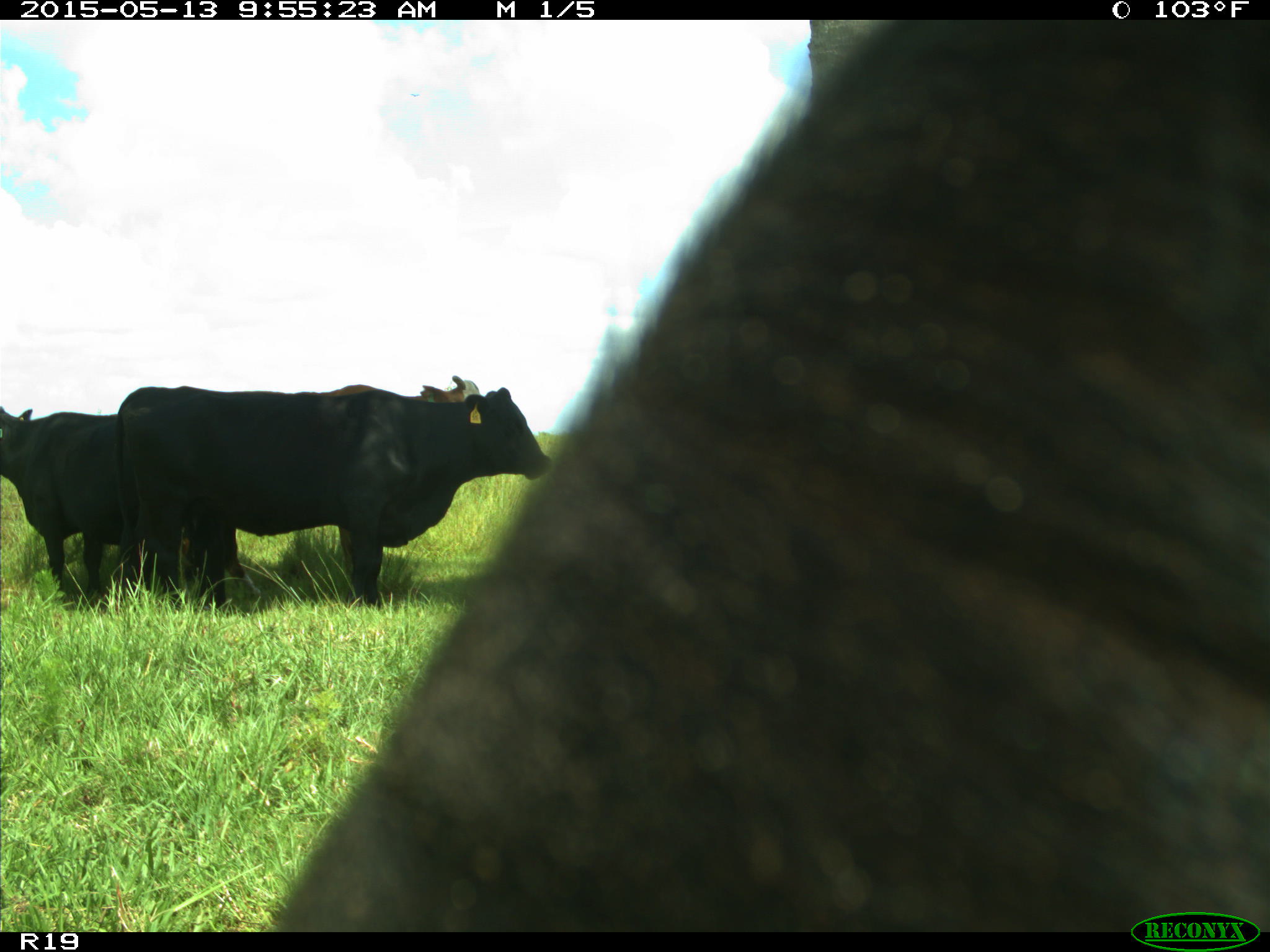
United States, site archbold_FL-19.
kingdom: Animalia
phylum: Chordata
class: Mammalia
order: Artiodactyla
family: Bovidae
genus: Bos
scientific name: Bos taurus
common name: domestic cow